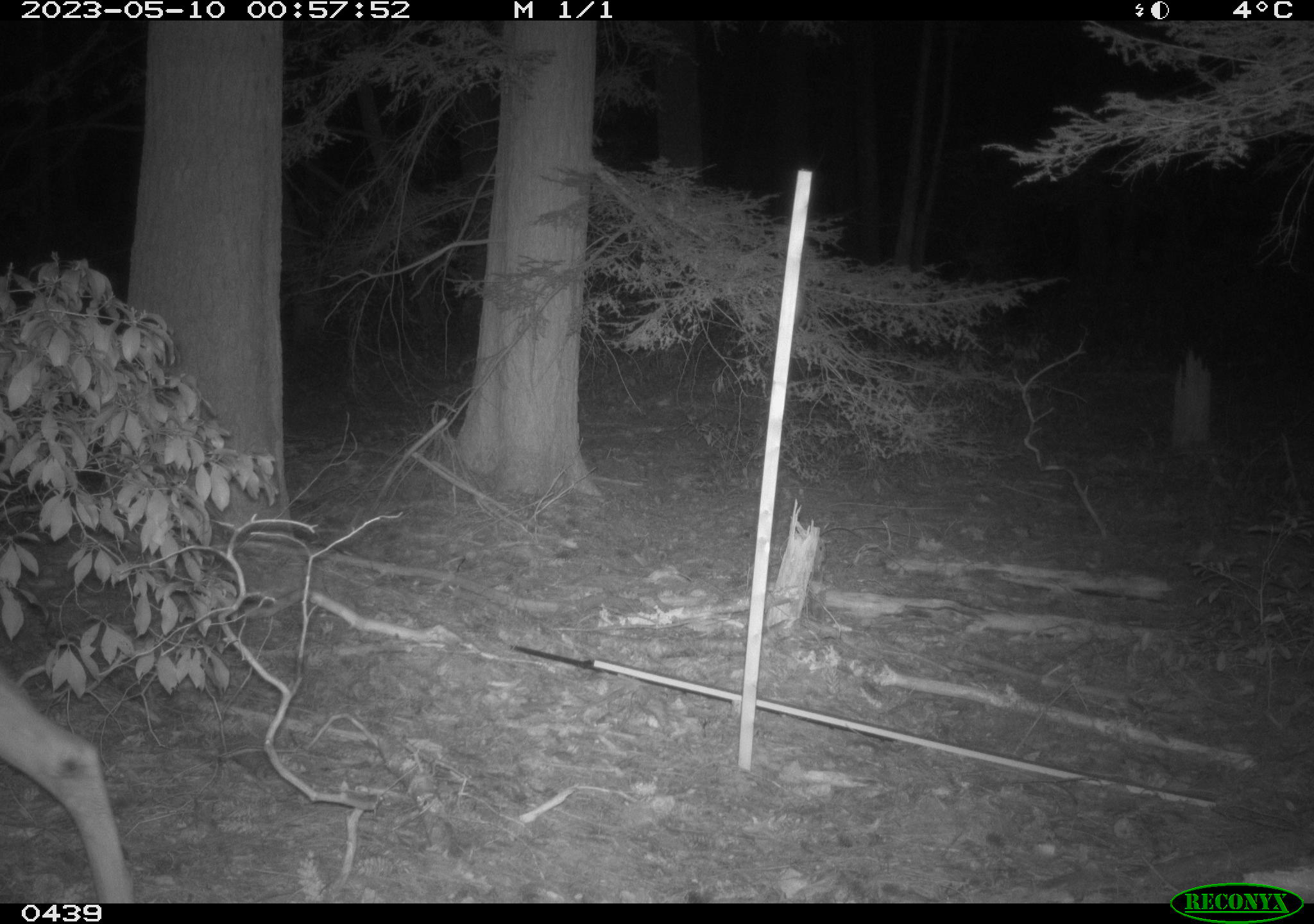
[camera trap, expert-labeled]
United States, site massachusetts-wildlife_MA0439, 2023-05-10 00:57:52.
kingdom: Animalia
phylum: Chordata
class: Mammalia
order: Artiodactyla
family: Cervidae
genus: Odocoileus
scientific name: Odocoileus virginianus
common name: white-tailed deer